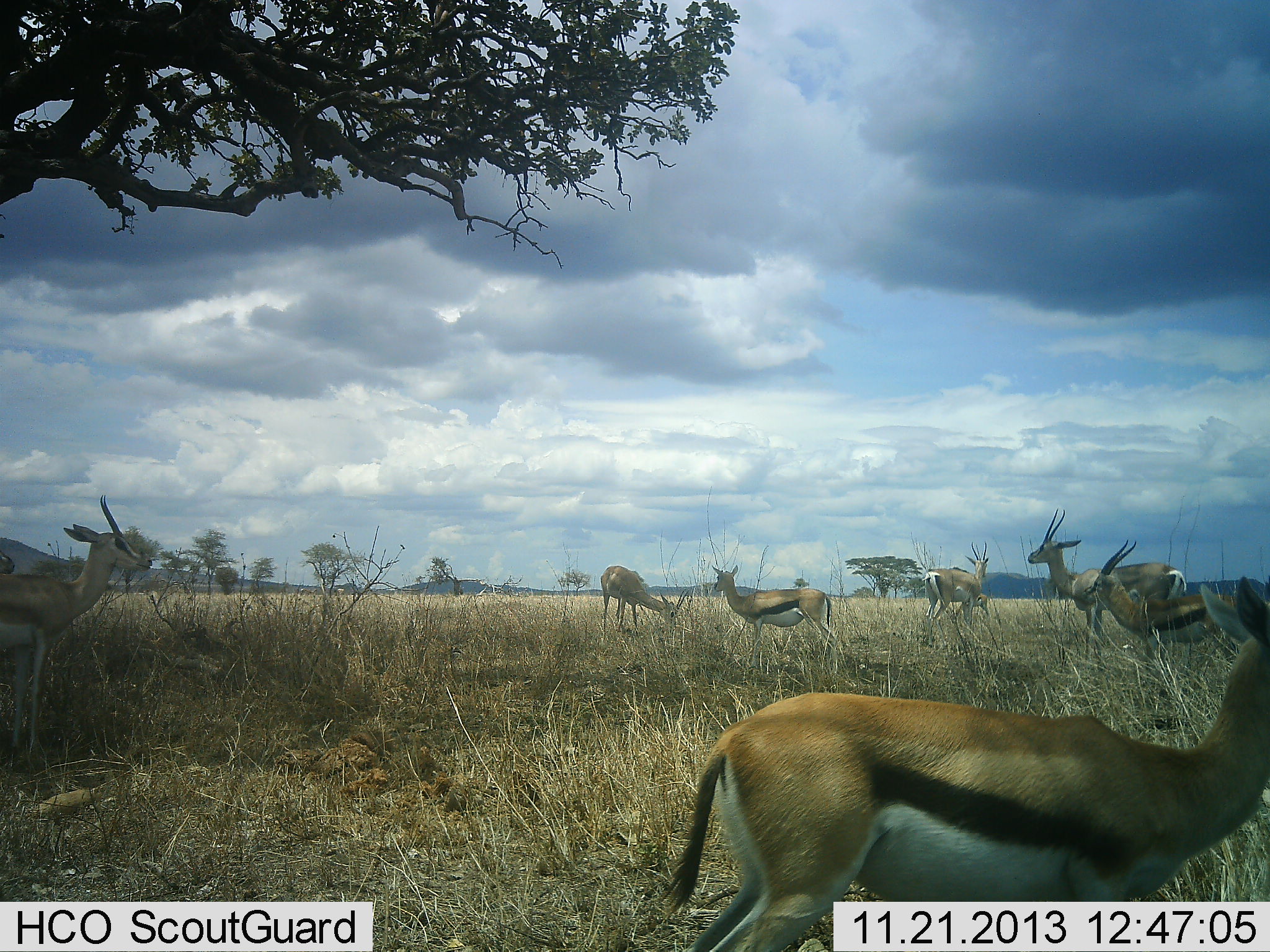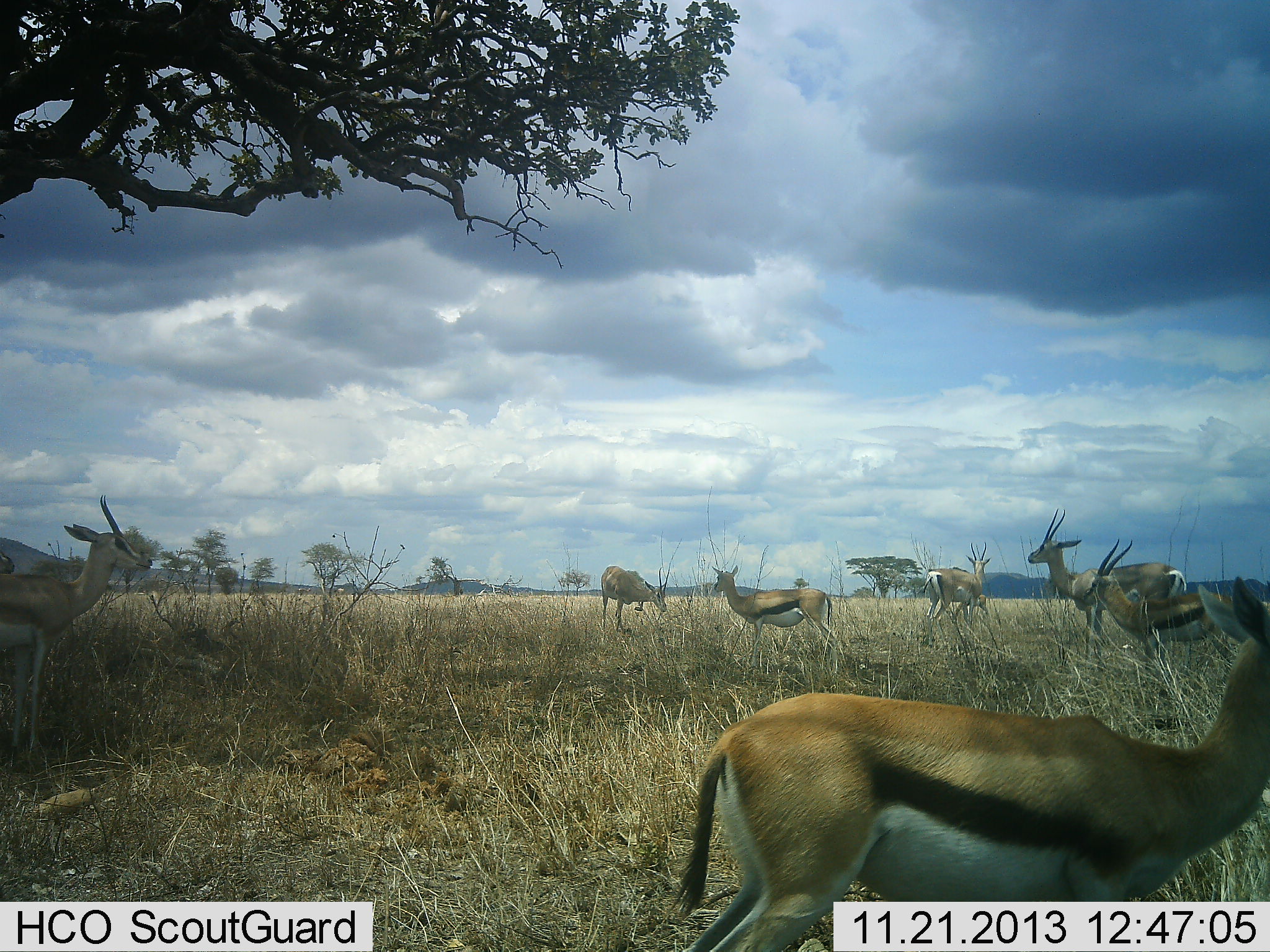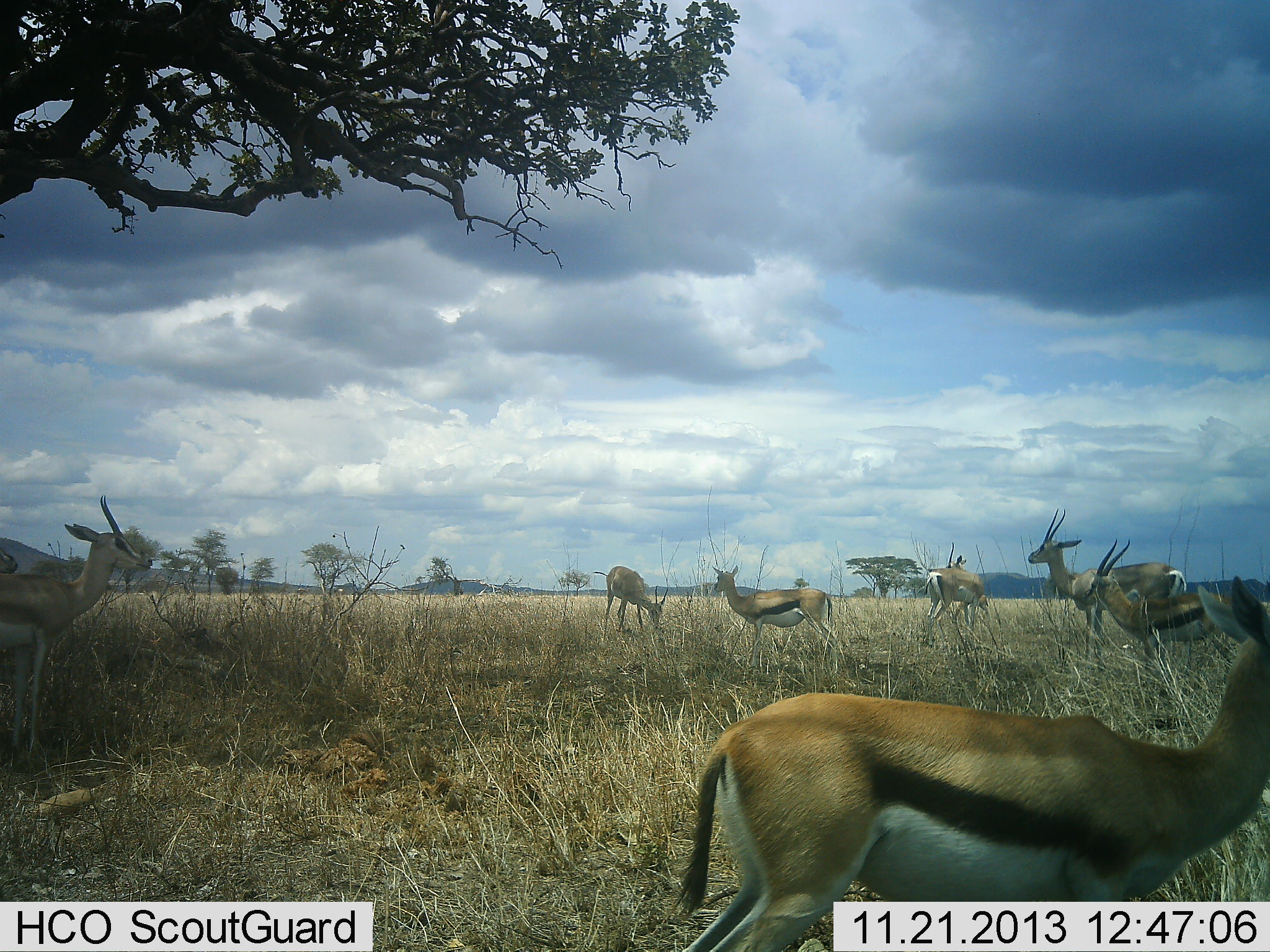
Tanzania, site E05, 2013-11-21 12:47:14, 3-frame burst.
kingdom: Animalia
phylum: Chordata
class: Mammalia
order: Artiodactyla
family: Bovidae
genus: Eudorcas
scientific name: Eudorcas thomsonii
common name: thomson's gazelle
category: gazellethomsons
Gazellethomsons (thomson's gazelle) (Eudorcas thomsonii), count 7. Behavior (volunteer vote fractions): standing 89%, resting 11%, moving 15%, interacting 4%. Young present (vote fraction): 2%. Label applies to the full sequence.